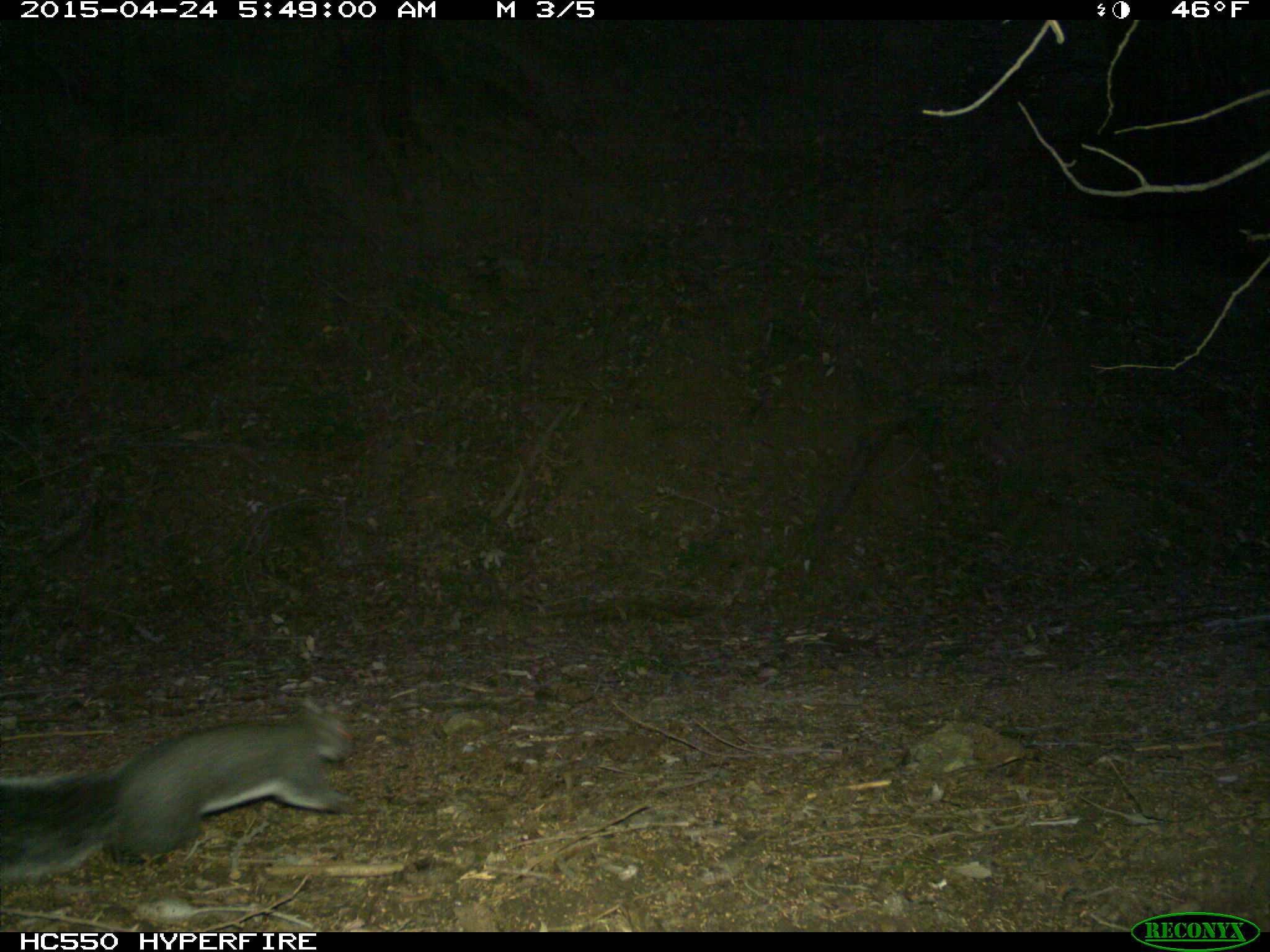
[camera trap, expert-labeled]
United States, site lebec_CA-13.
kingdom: Animalia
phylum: Chordata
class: Mammalia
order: Rodentia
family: Sciuridae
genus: Sciurus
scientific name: Sciurus carolinensis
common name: eastern gray squirrel